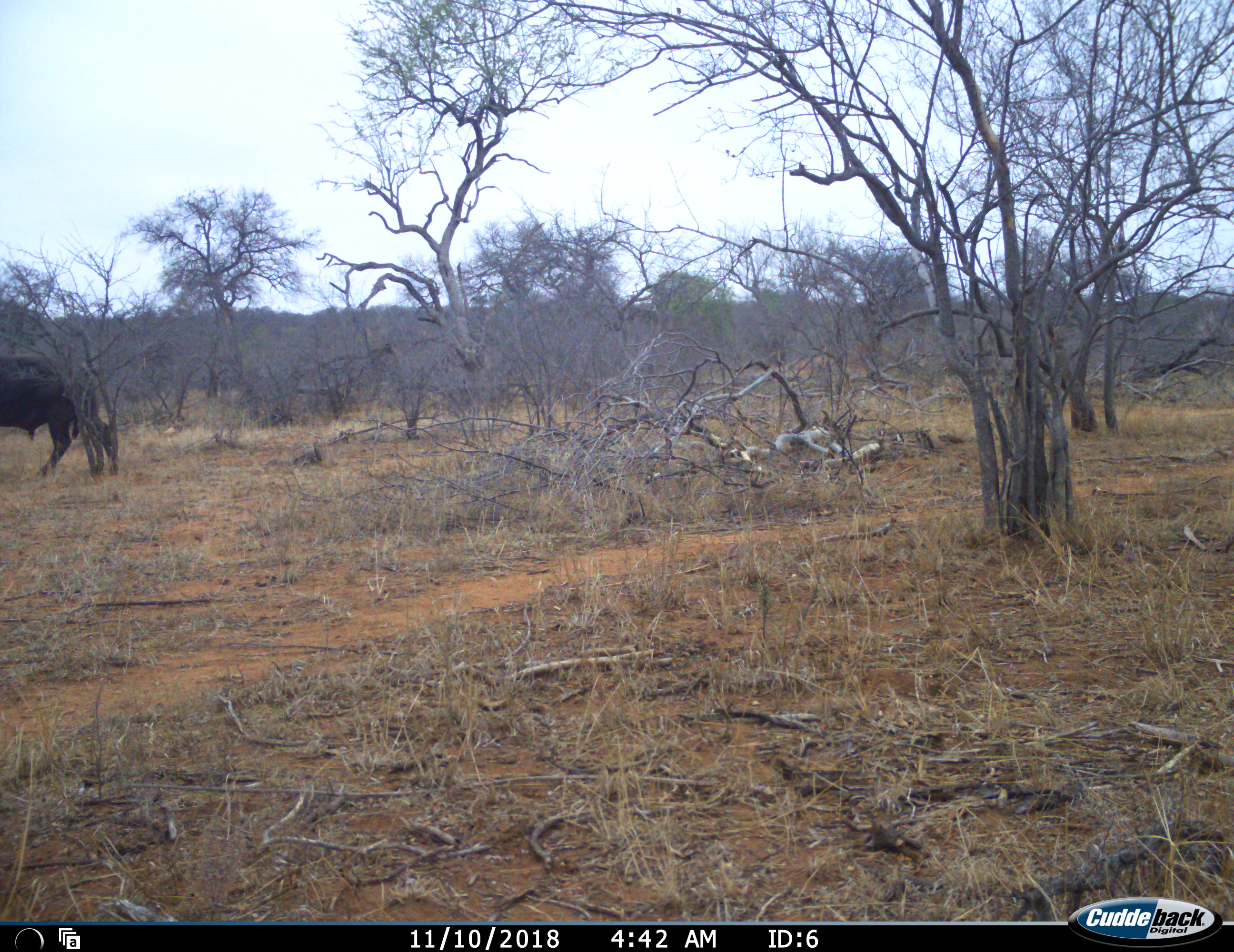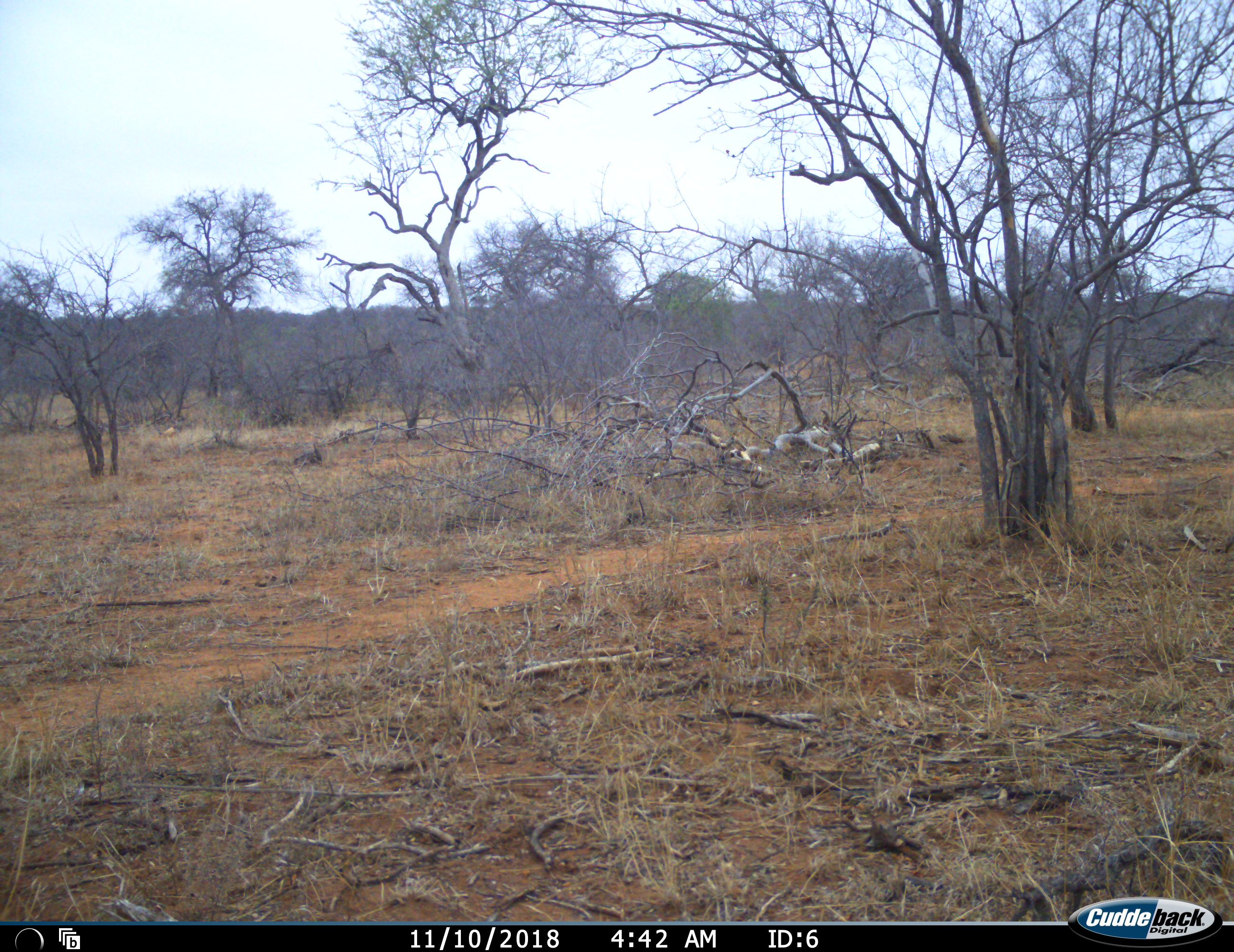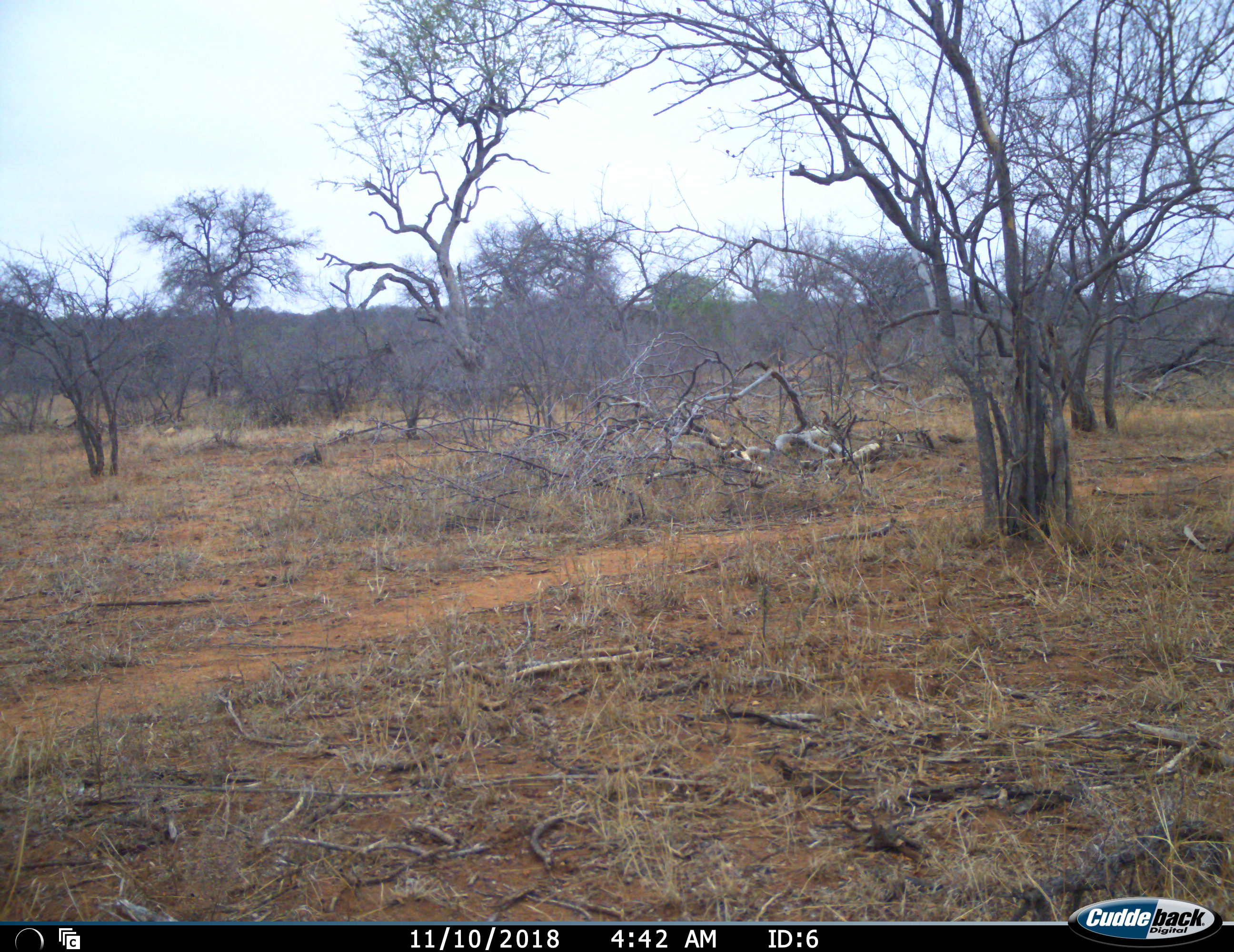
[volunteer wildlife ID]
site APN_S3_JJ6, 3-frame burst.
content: unidentified animal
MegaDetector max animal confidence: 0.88